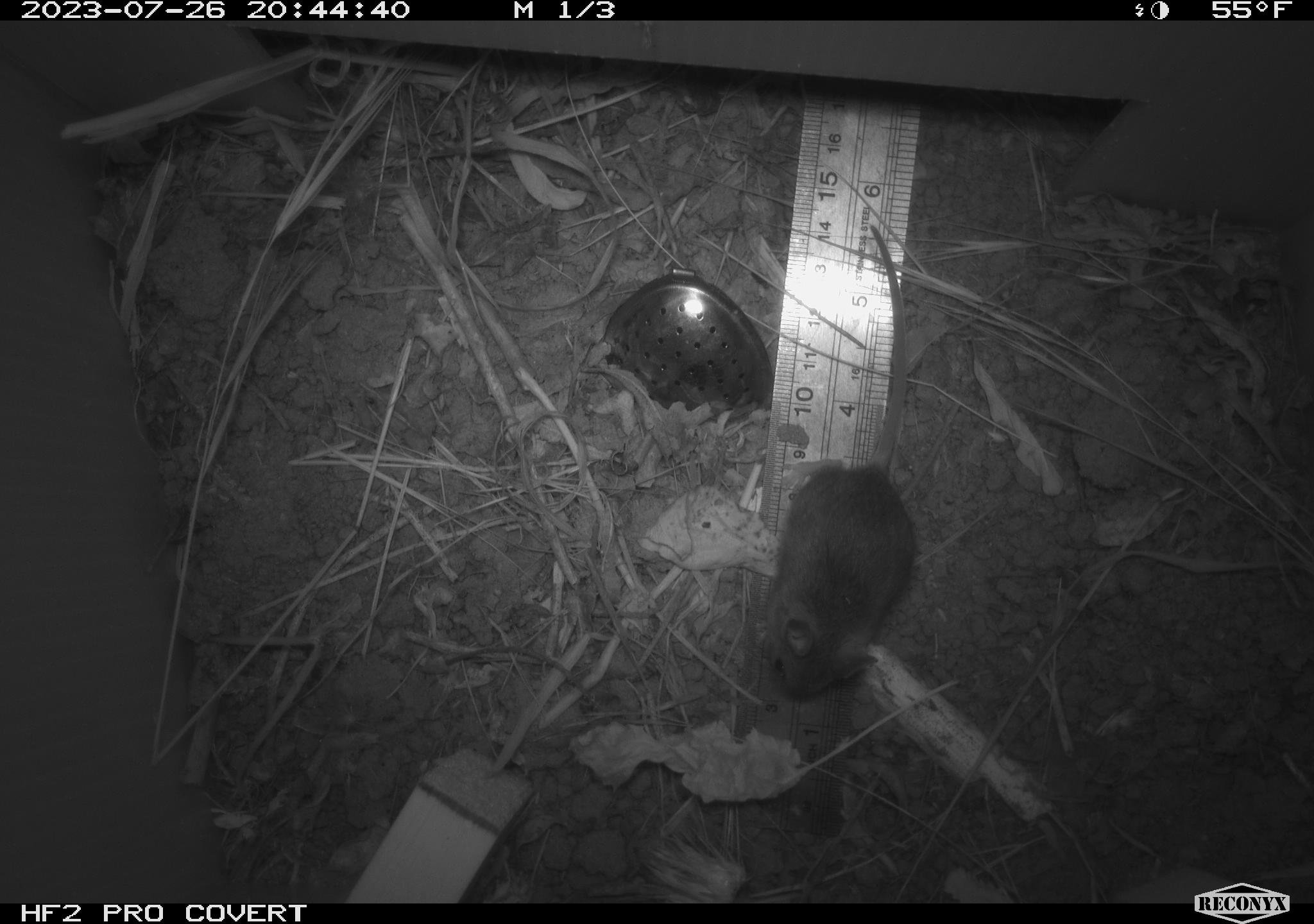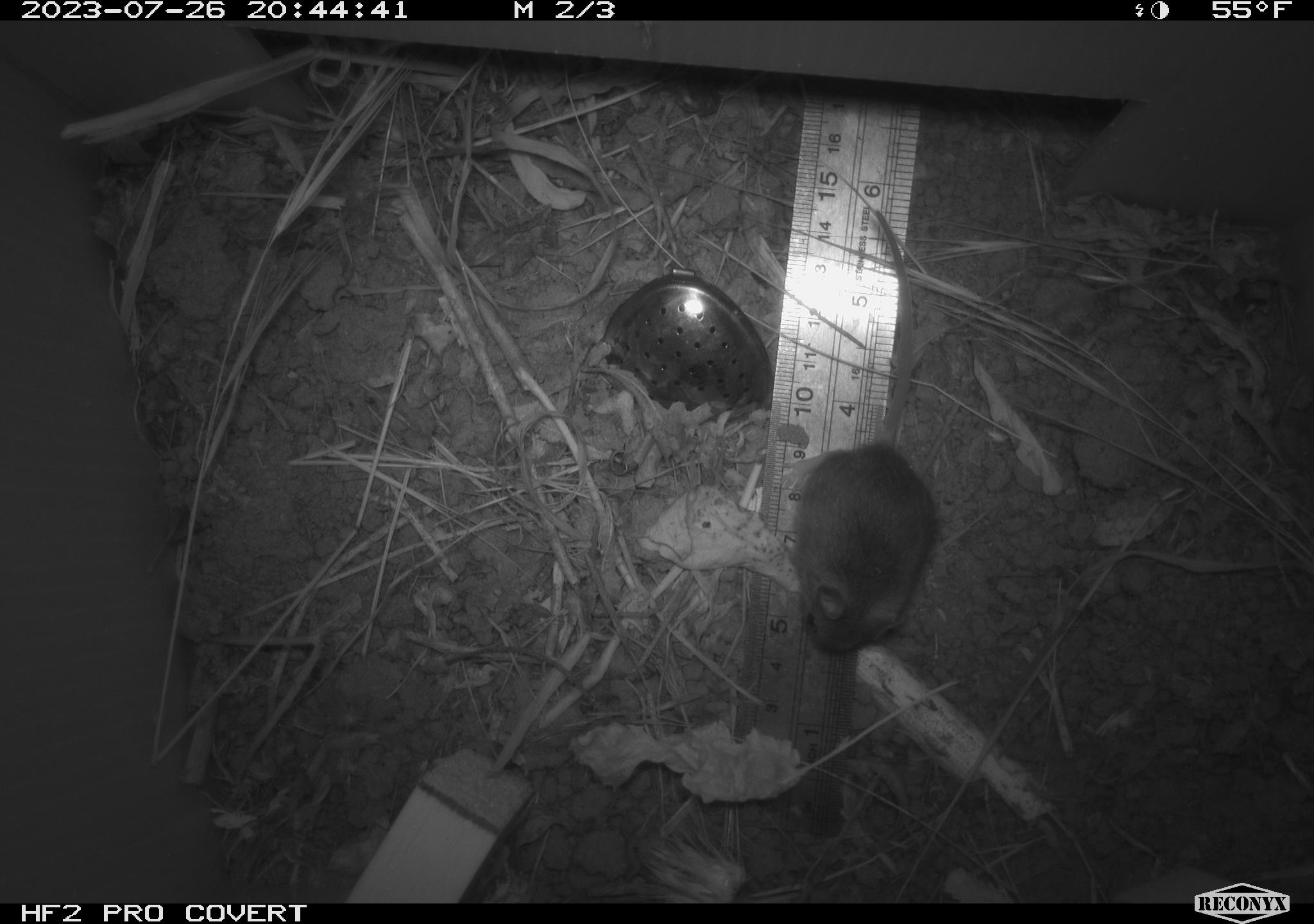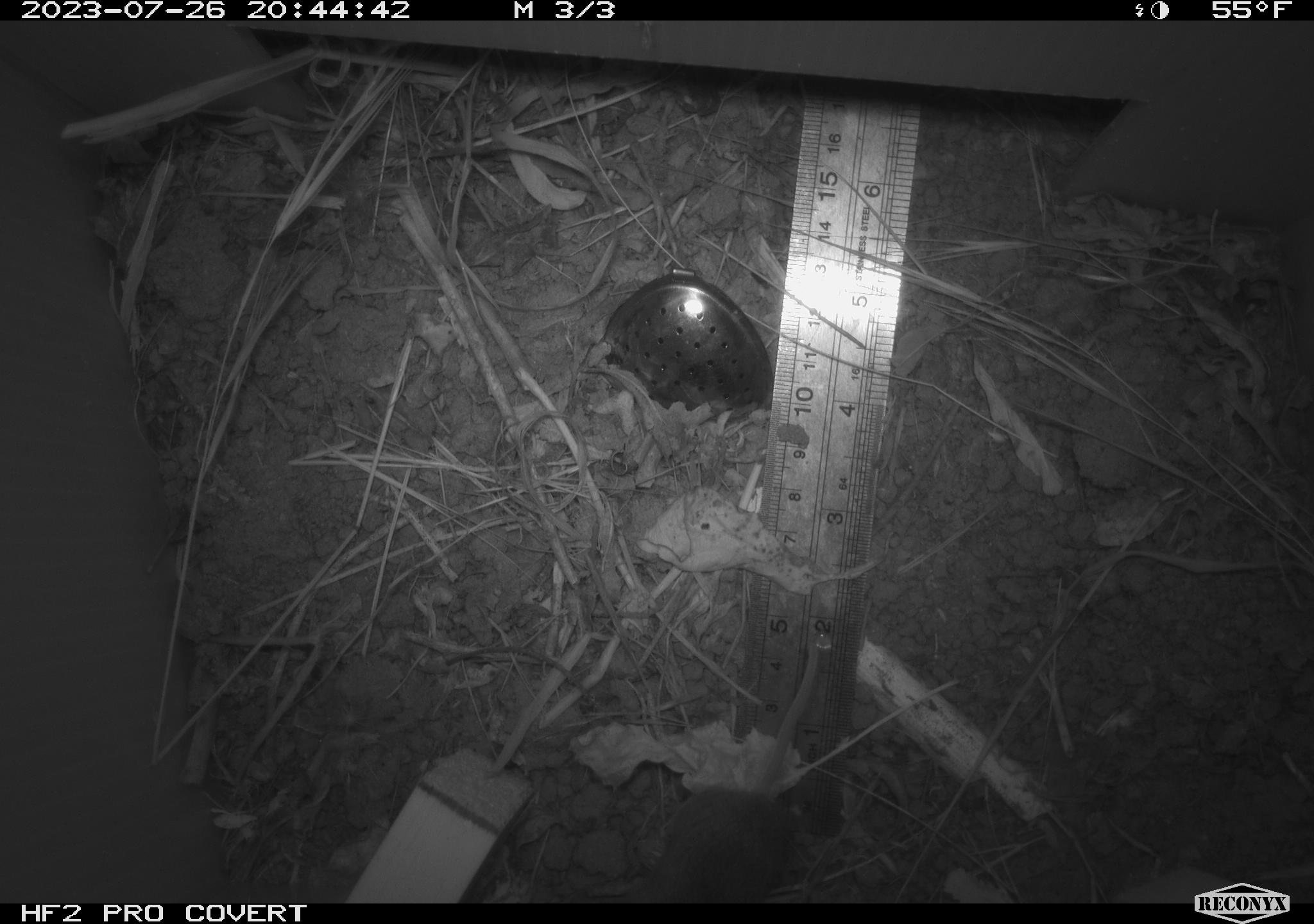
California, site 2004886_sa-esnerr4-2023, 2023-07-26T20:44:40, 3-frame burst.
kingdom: Animalia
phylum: Chordata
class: Mammalia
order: Rodentia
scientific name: Rodentia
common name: mouse species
Mouse species (Rodentia).